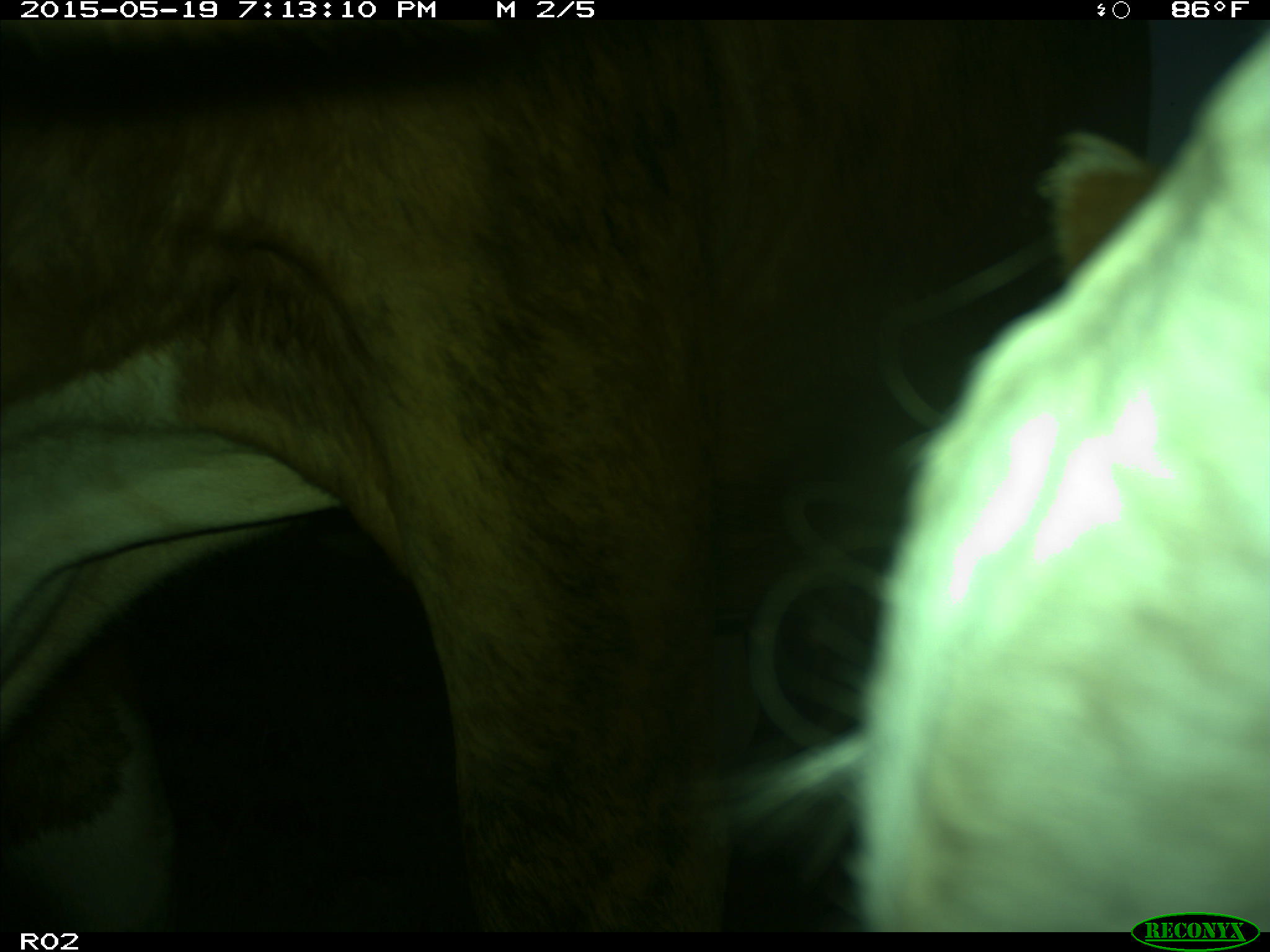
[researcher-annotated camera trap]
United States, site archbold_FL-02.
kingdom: Animalia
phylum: Chordata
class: Mammalia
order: Artiodactyla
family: Bovidae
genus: Bos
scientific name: Bos taurus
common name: domestic cow